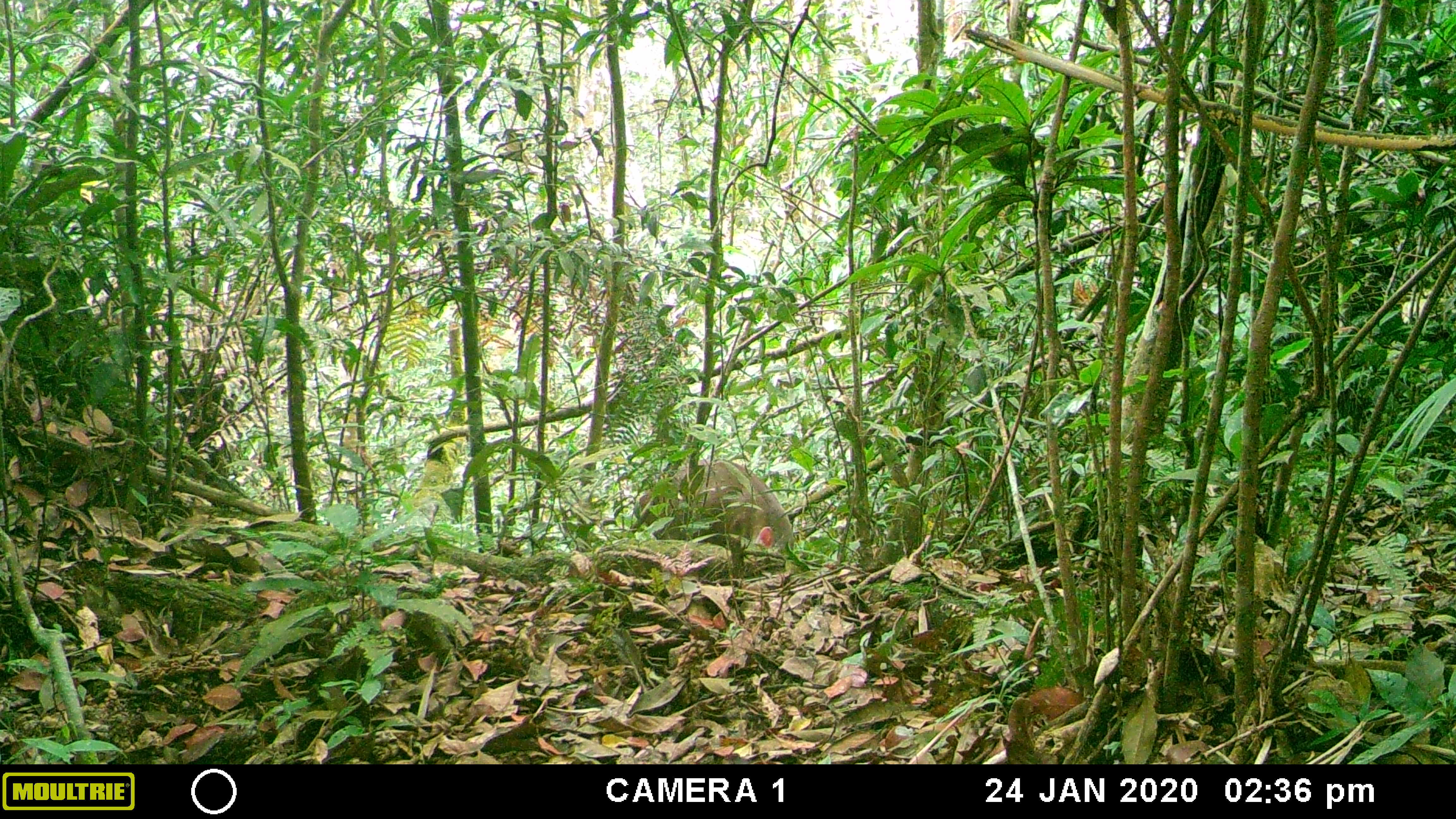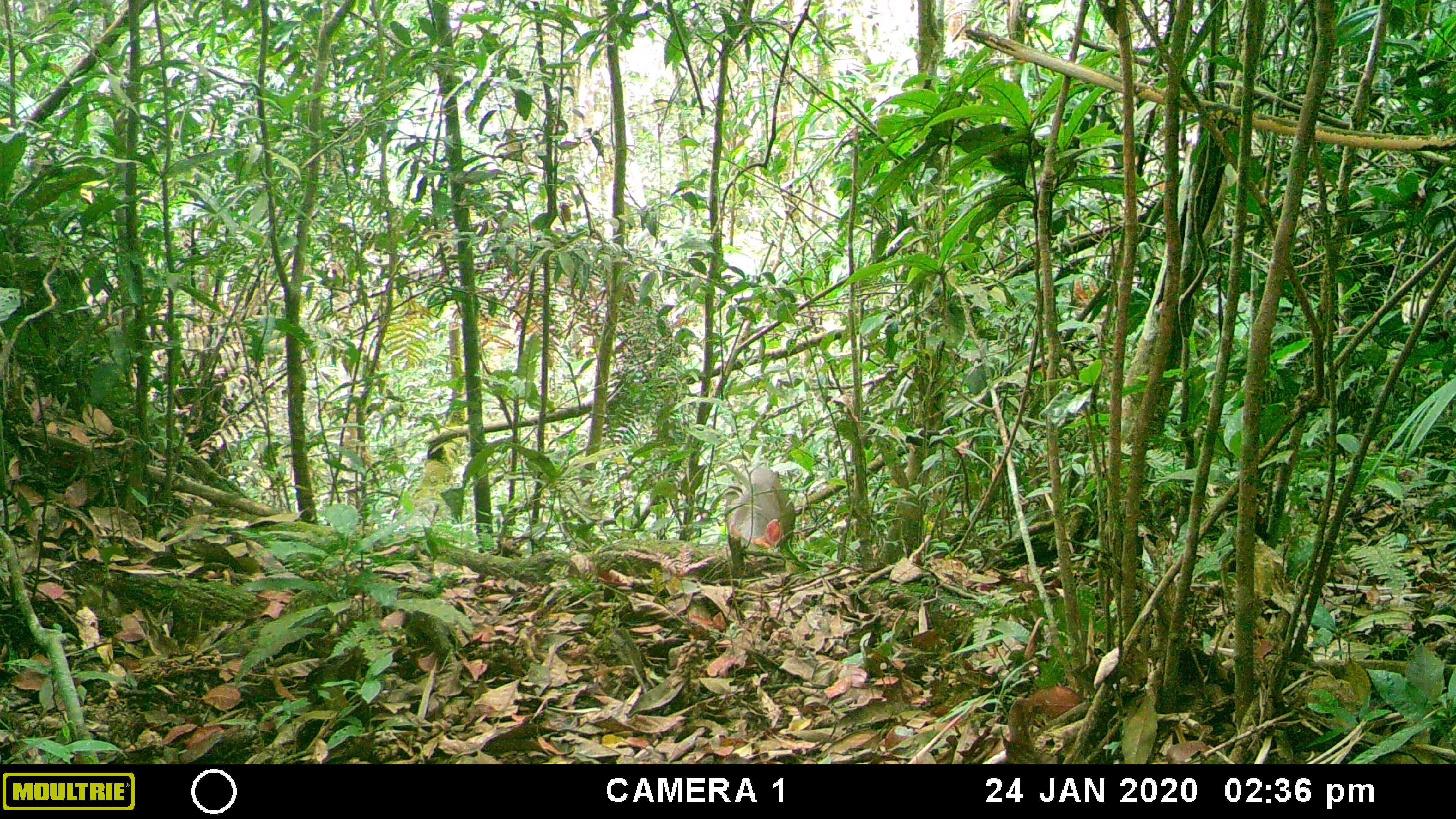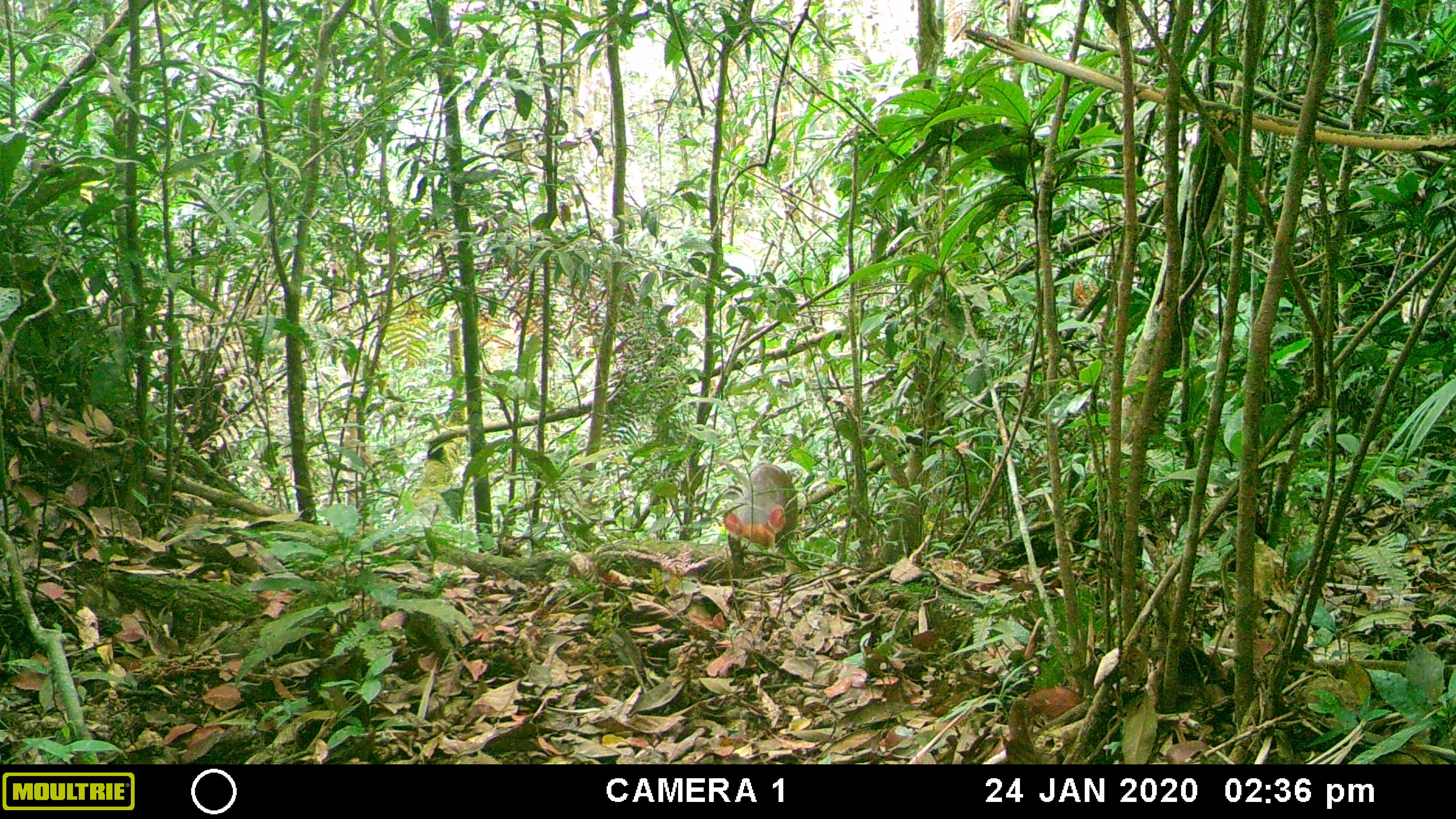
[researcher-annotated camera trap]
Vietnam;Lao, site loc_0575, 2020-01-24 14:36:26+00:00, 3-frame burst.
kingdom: Animalia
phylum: Chordata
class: Mammalia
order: Artiodactyla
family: Cervidae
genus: Muntiacus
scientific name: Muntiacus rooseveltorum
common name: roosevelt's muntjac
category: roosevelts muntjac group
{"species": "roosevelts muntjac group (roosevelt's muntjac) (Muntiacus rooseveltorum)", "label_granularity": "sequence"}